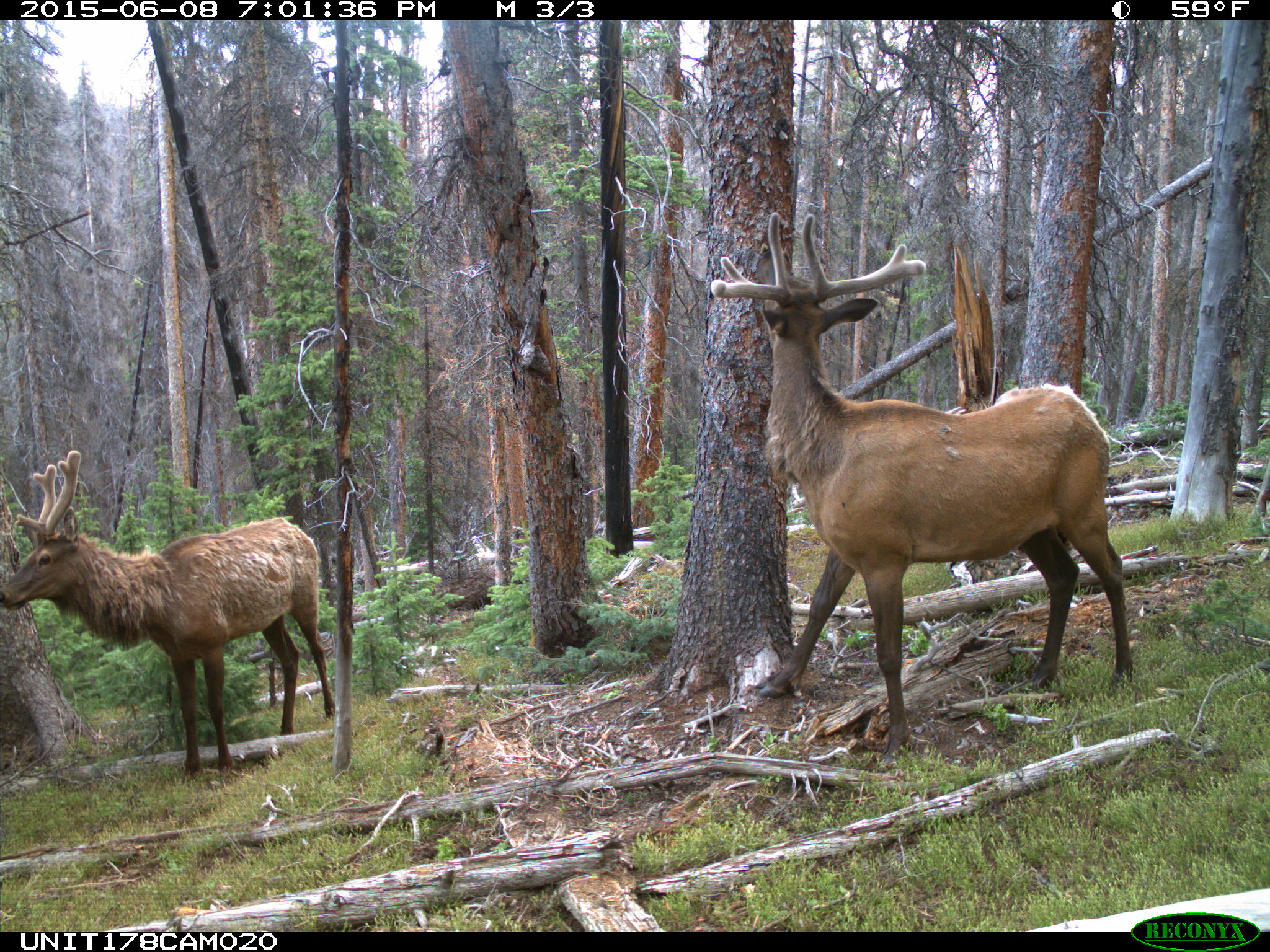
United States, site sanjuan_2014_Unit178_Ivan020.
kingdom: Animalia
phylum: Chordata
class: Mammalia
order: Artiodactyla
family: Cervidae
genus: Cervus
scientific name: Cervus elaphus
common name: red deer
Cervus elaphus (red deer).